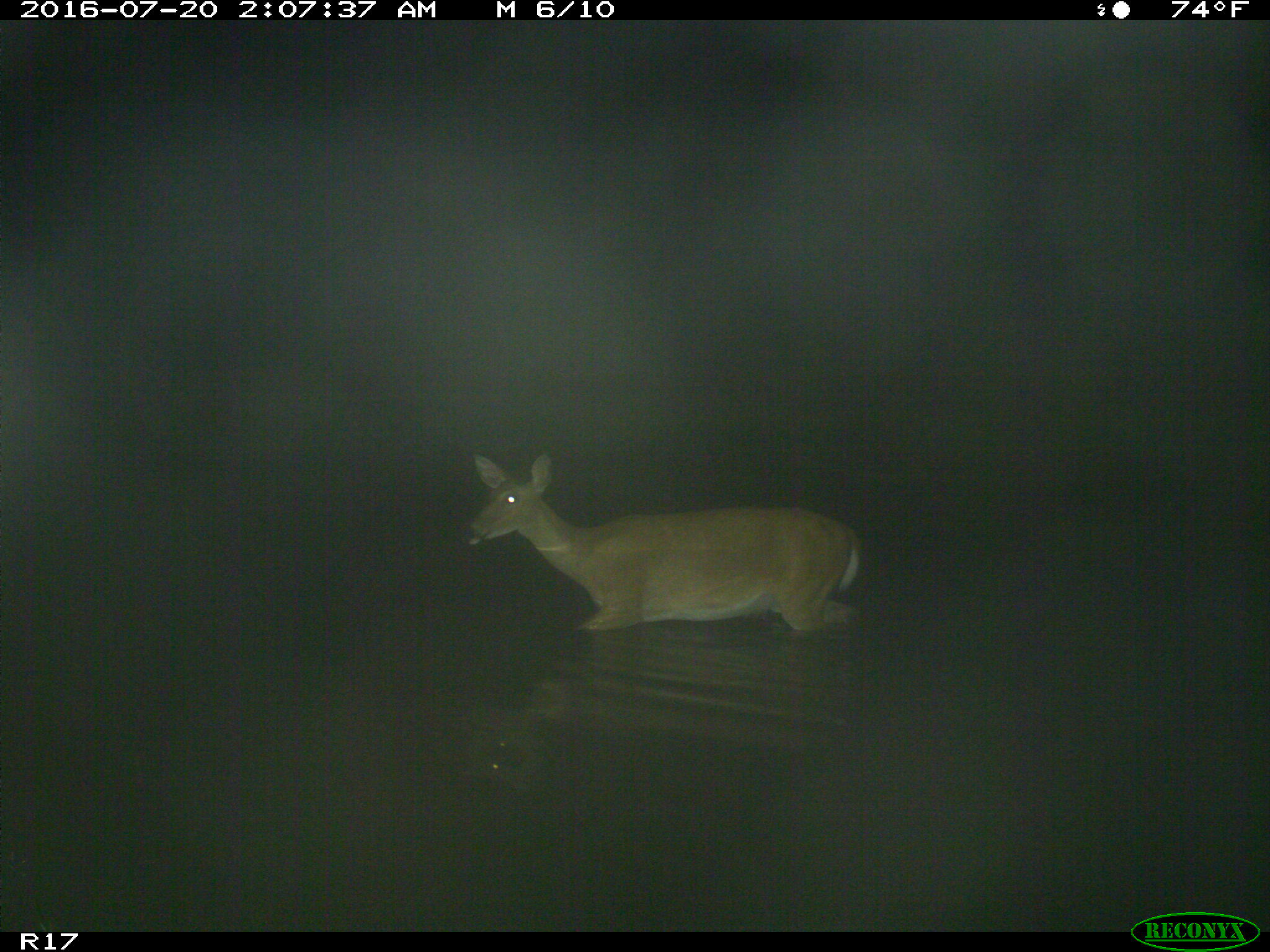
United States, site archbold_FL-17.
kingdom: Animalia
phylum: Chordata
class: Mammalia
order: Artiodactyla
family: Cervidae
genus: Odocoileus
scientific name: Odocoileus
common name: deer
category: unidentified deer